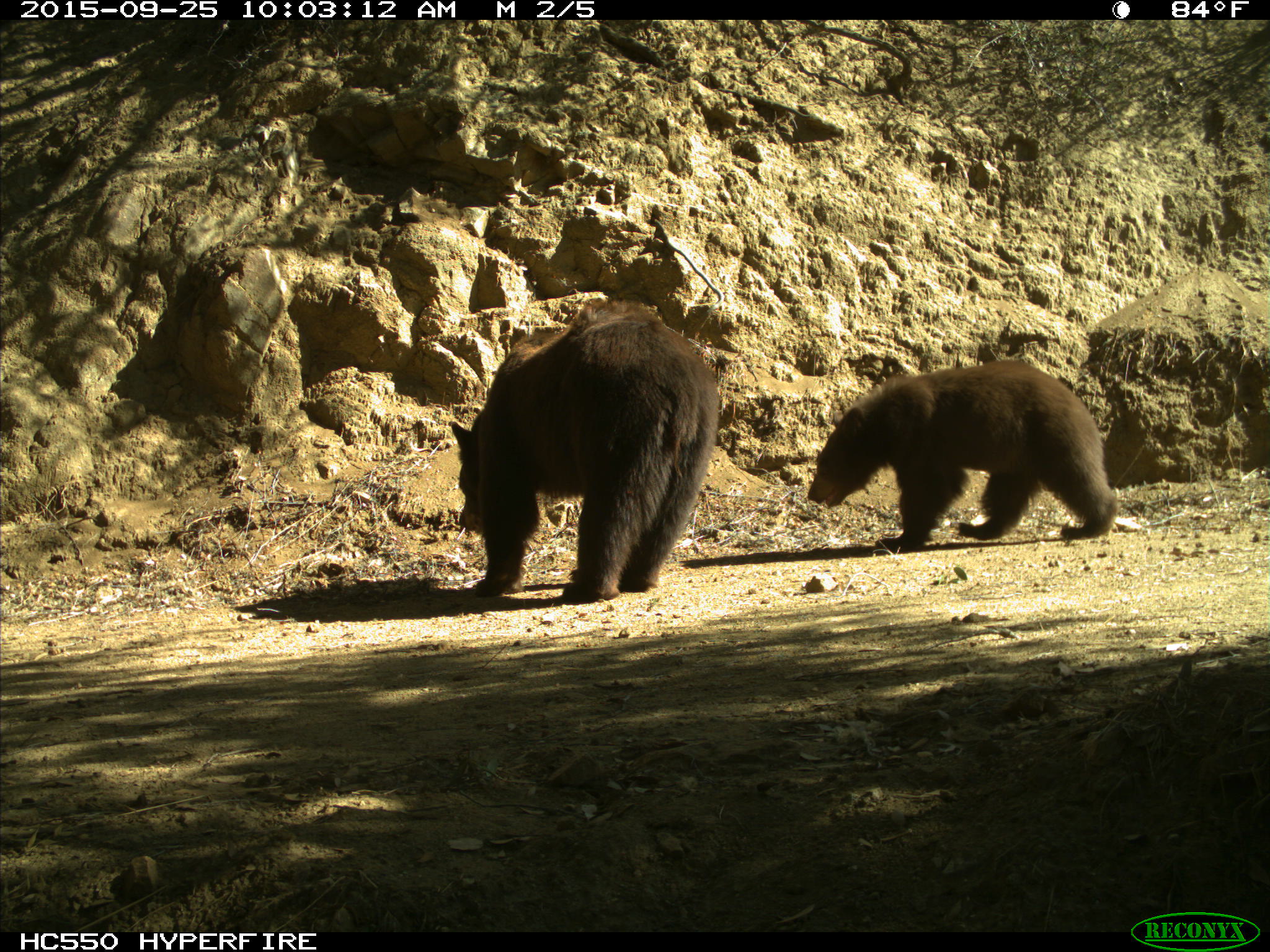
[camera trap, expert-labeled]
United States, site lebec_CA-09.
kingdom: Animalia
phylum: Chordata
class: Mammalia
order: Carnivora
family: Ursidae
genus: Ursus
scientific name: Ursus americanus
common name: american black bear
Ursus americanus (american black bear).